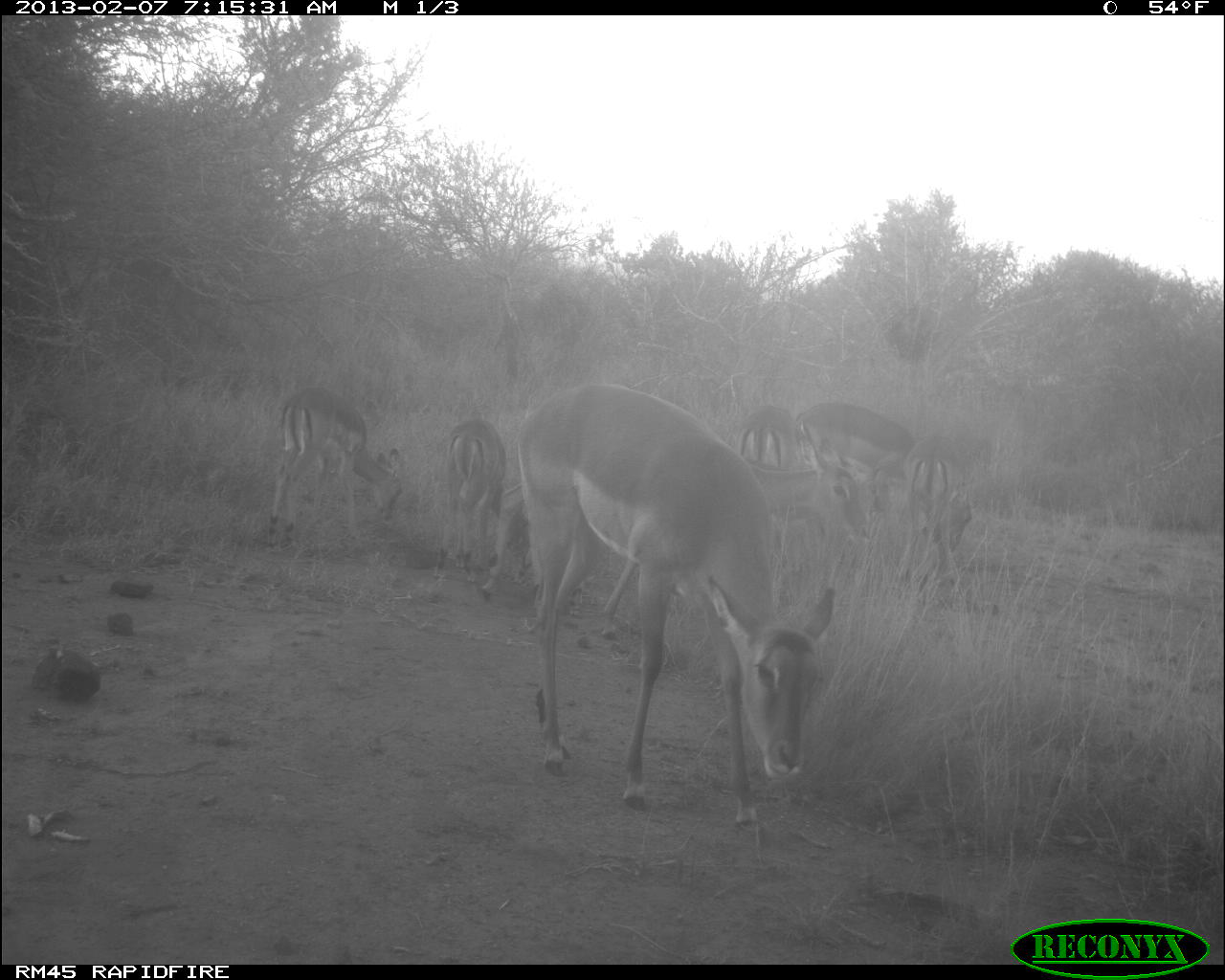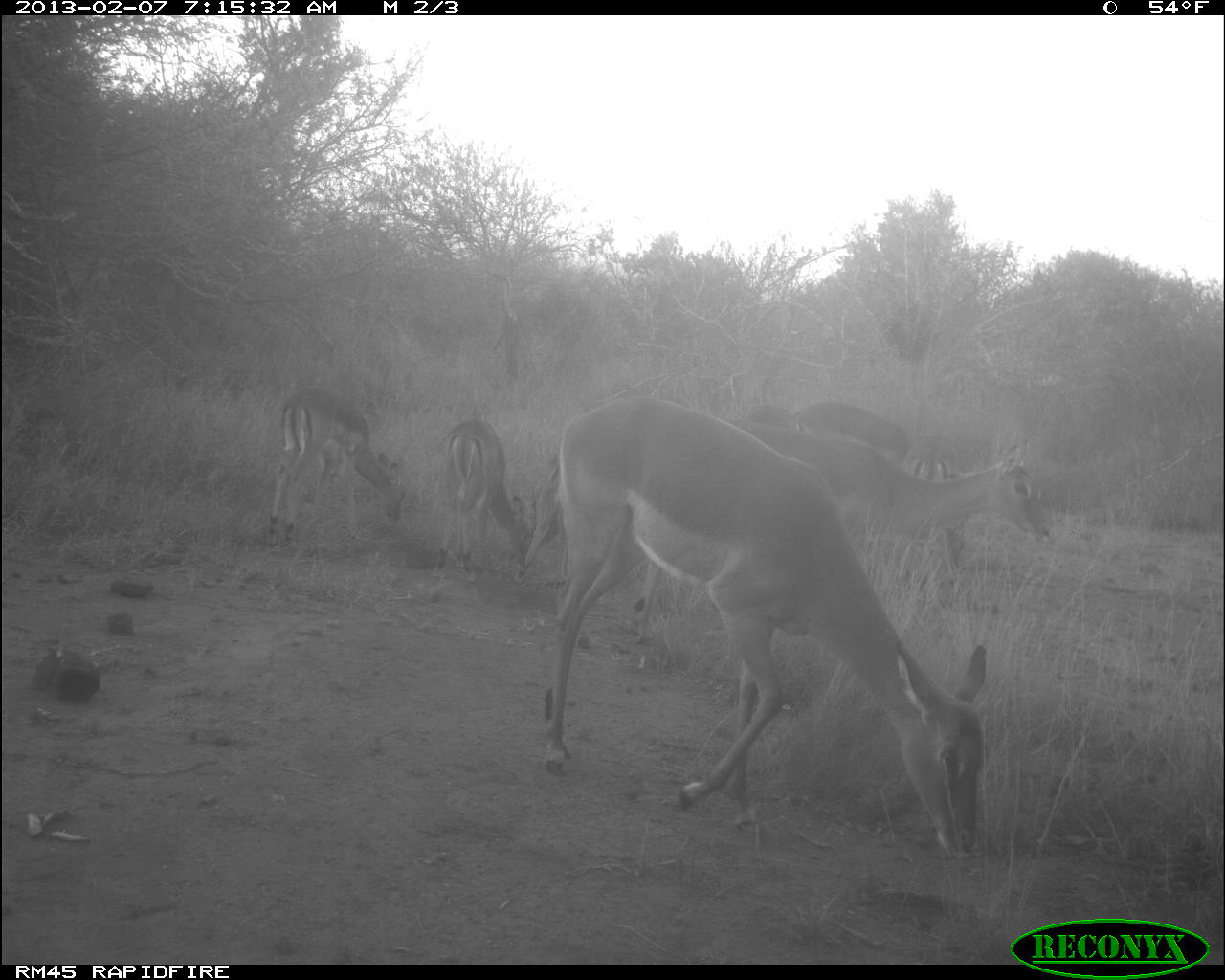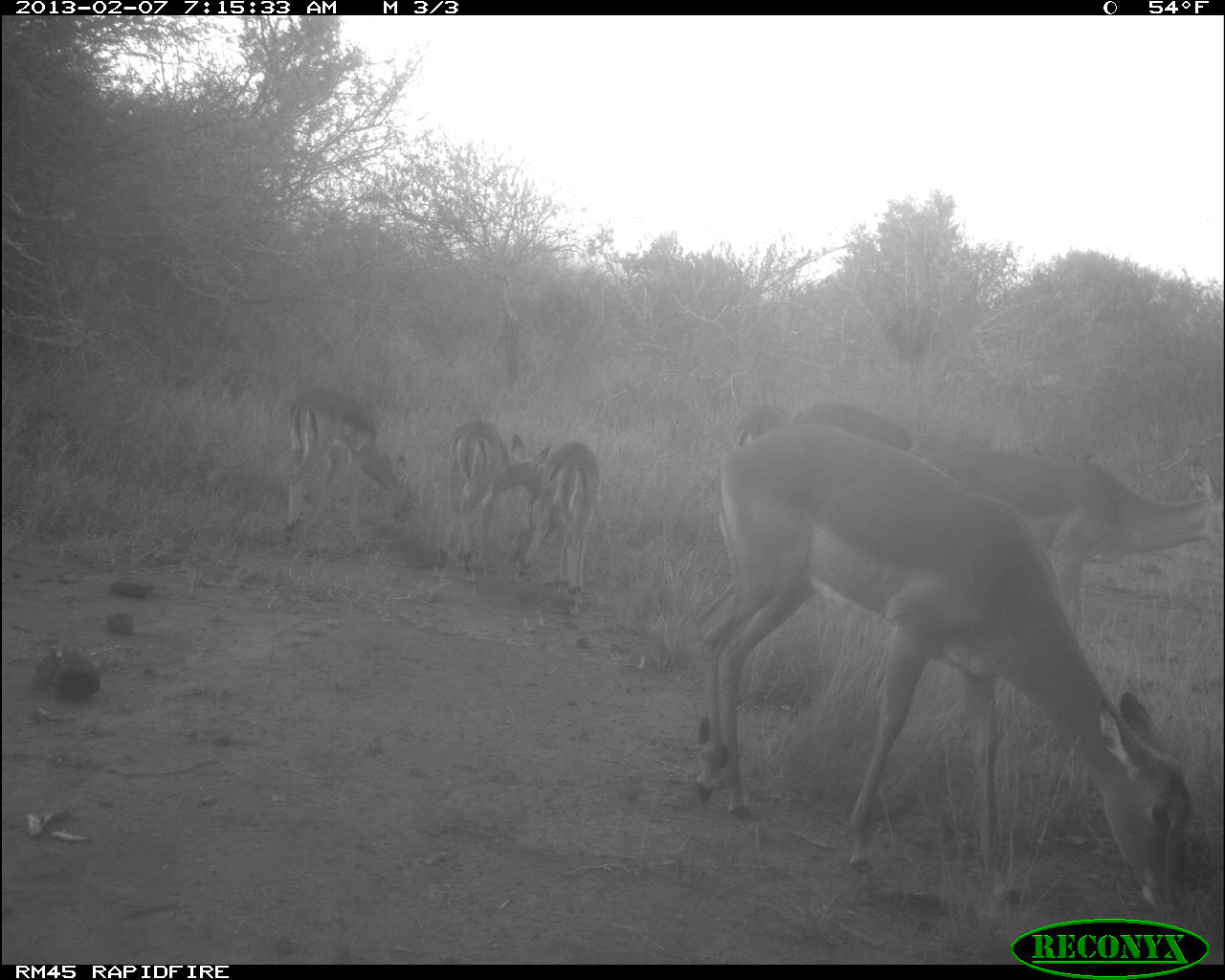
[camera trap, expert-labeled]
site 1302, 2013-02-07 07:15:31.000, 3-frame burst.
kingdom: Animalia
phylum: Chordata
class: Mammalia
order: Artiodactyla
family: Bovidae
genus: Aepyceros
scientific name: Aepyceros melampus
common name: impala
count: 7